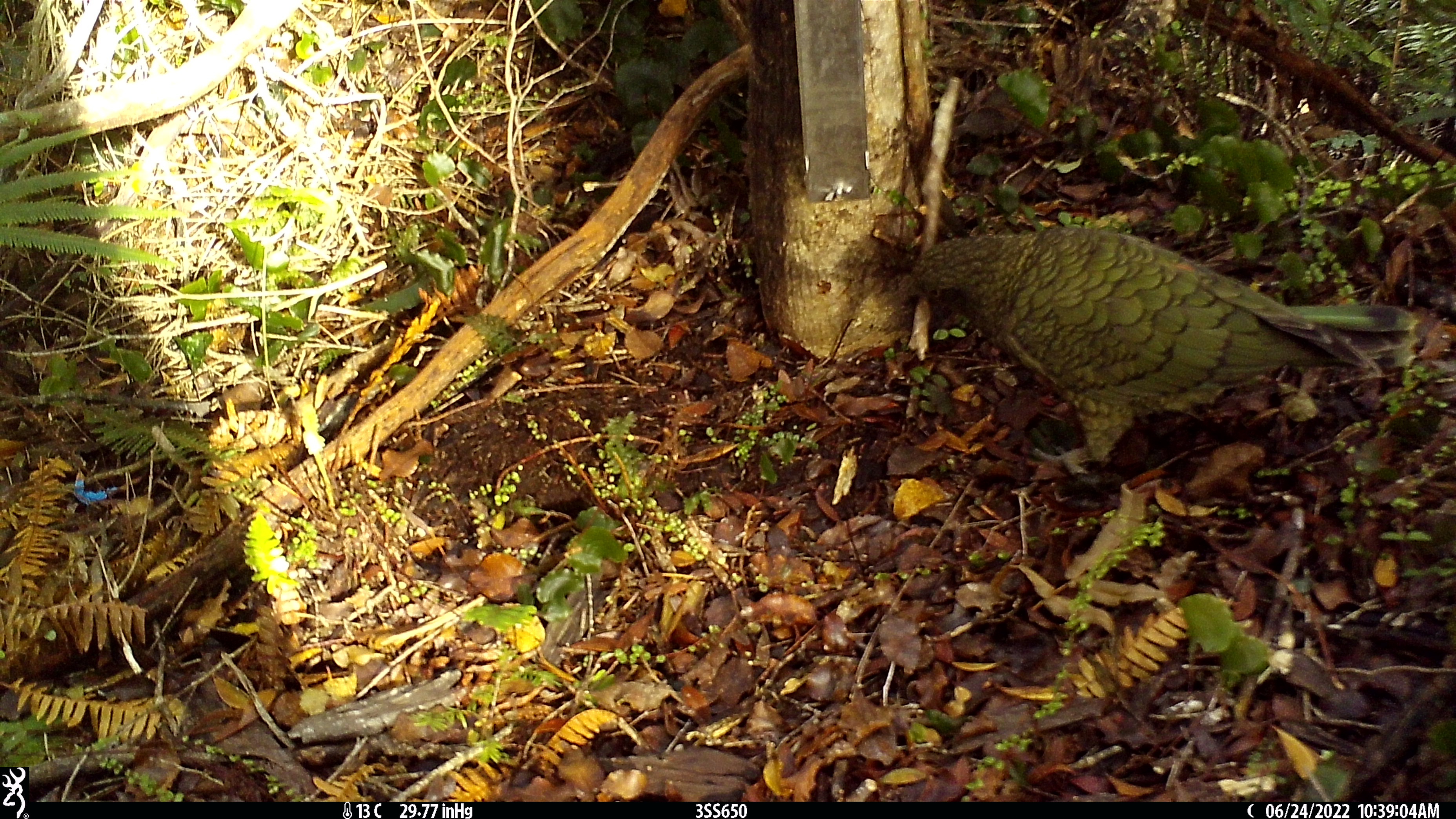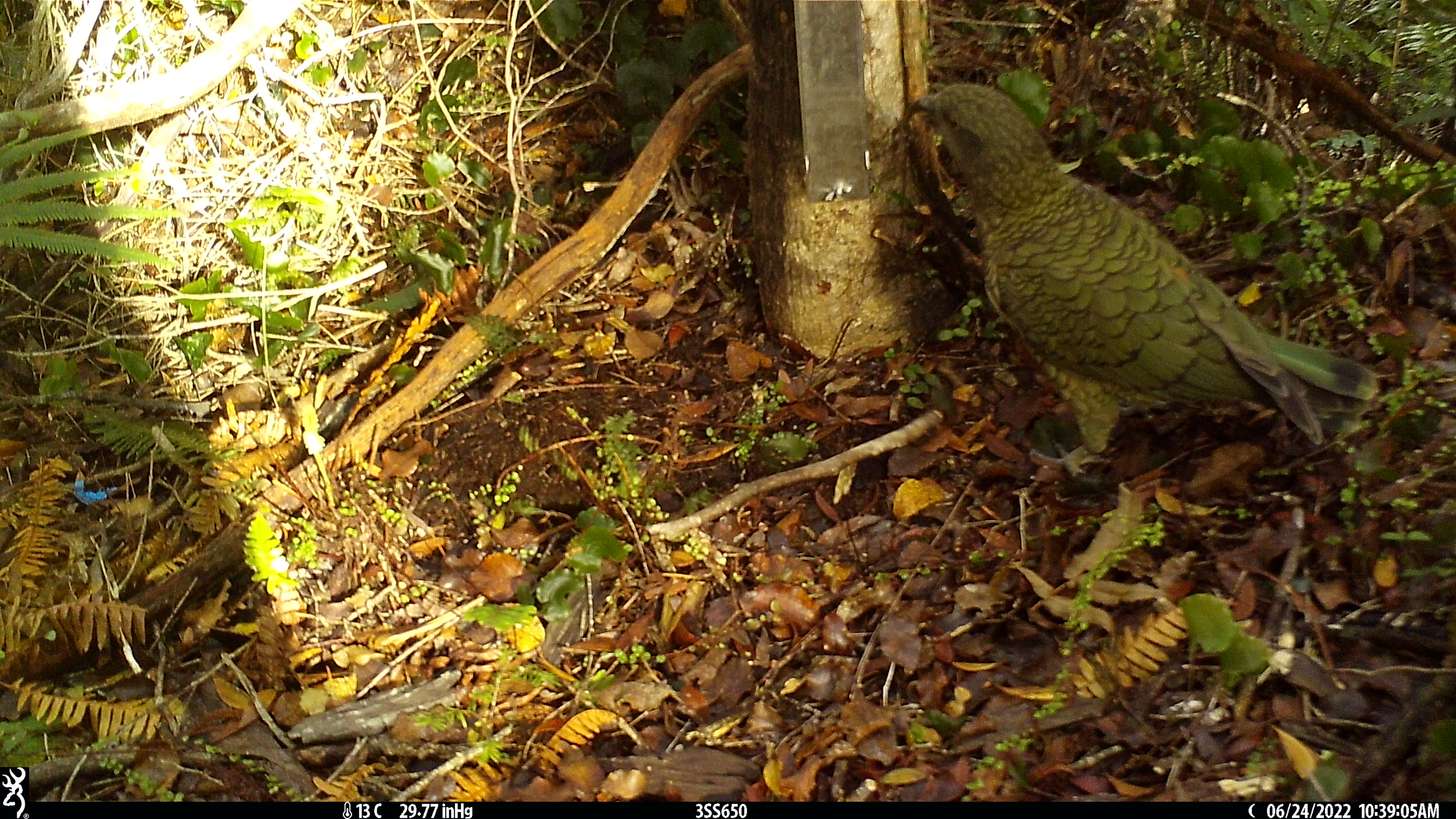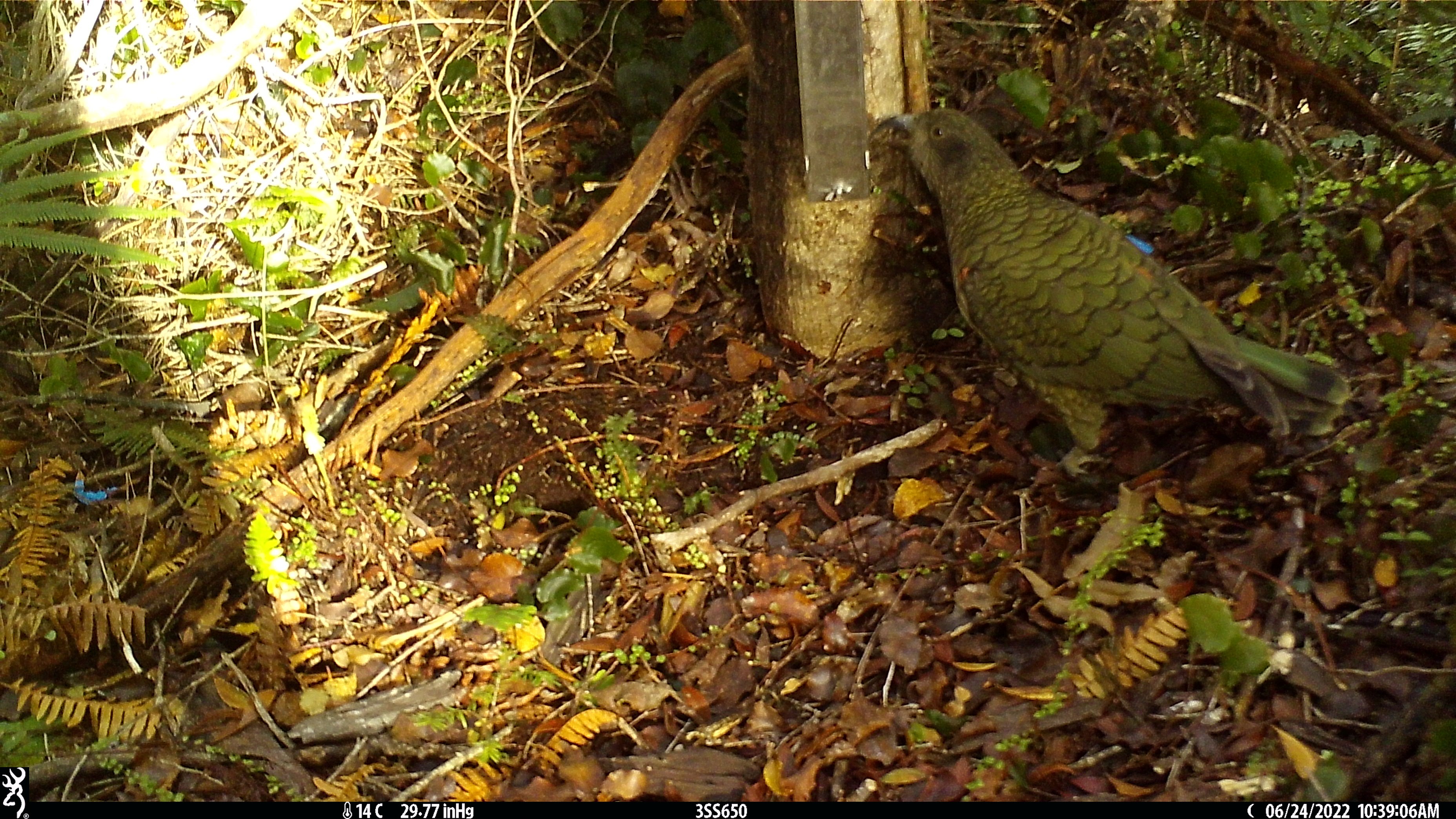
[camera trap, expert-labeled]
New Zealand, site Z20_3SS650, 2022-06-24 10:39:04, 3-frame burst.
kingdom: Animalia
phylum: Chordata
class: Aves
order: Psittaciformes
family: Strigopidae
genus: Nestor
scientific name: Nestor notabilis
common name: kea